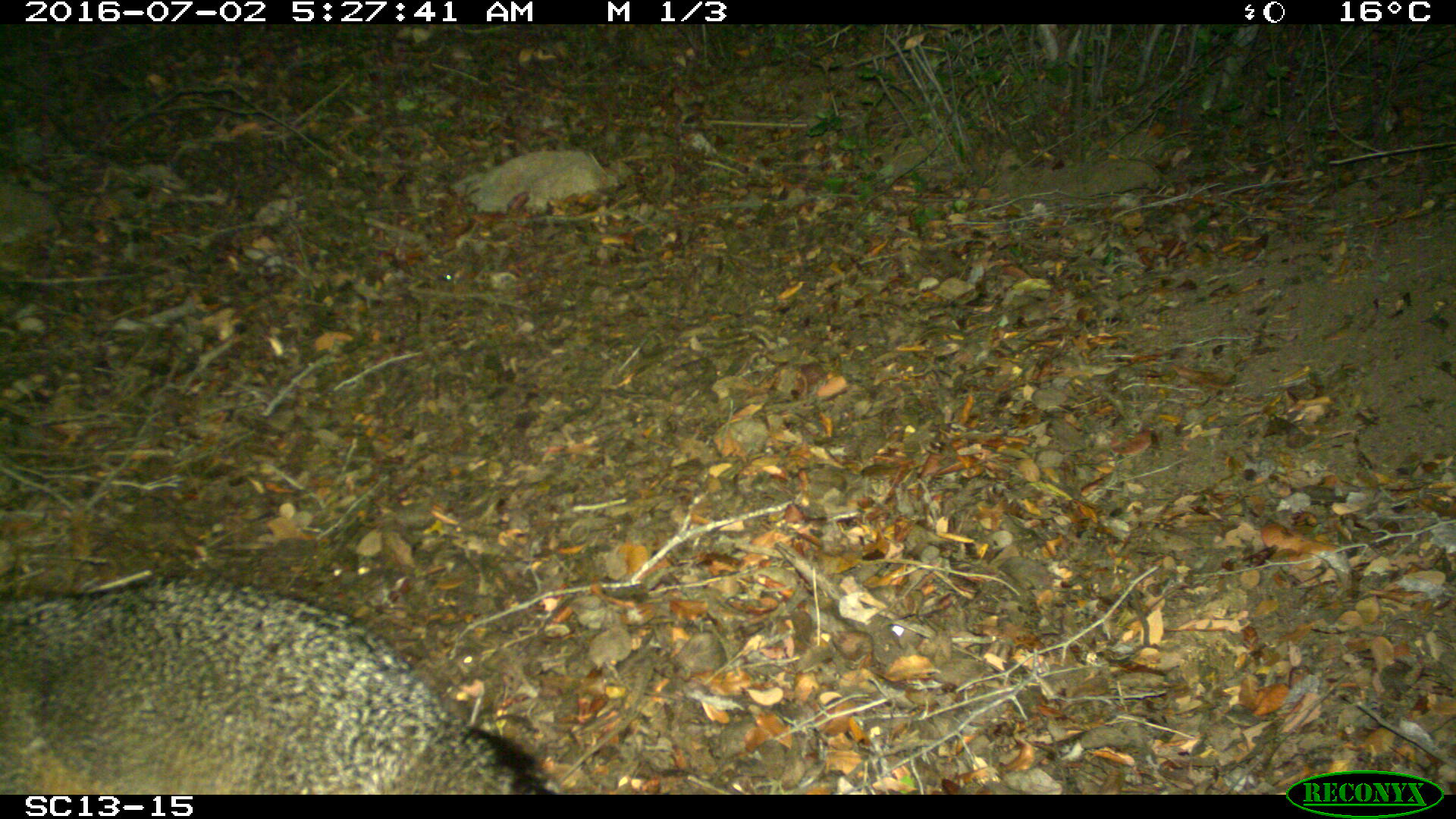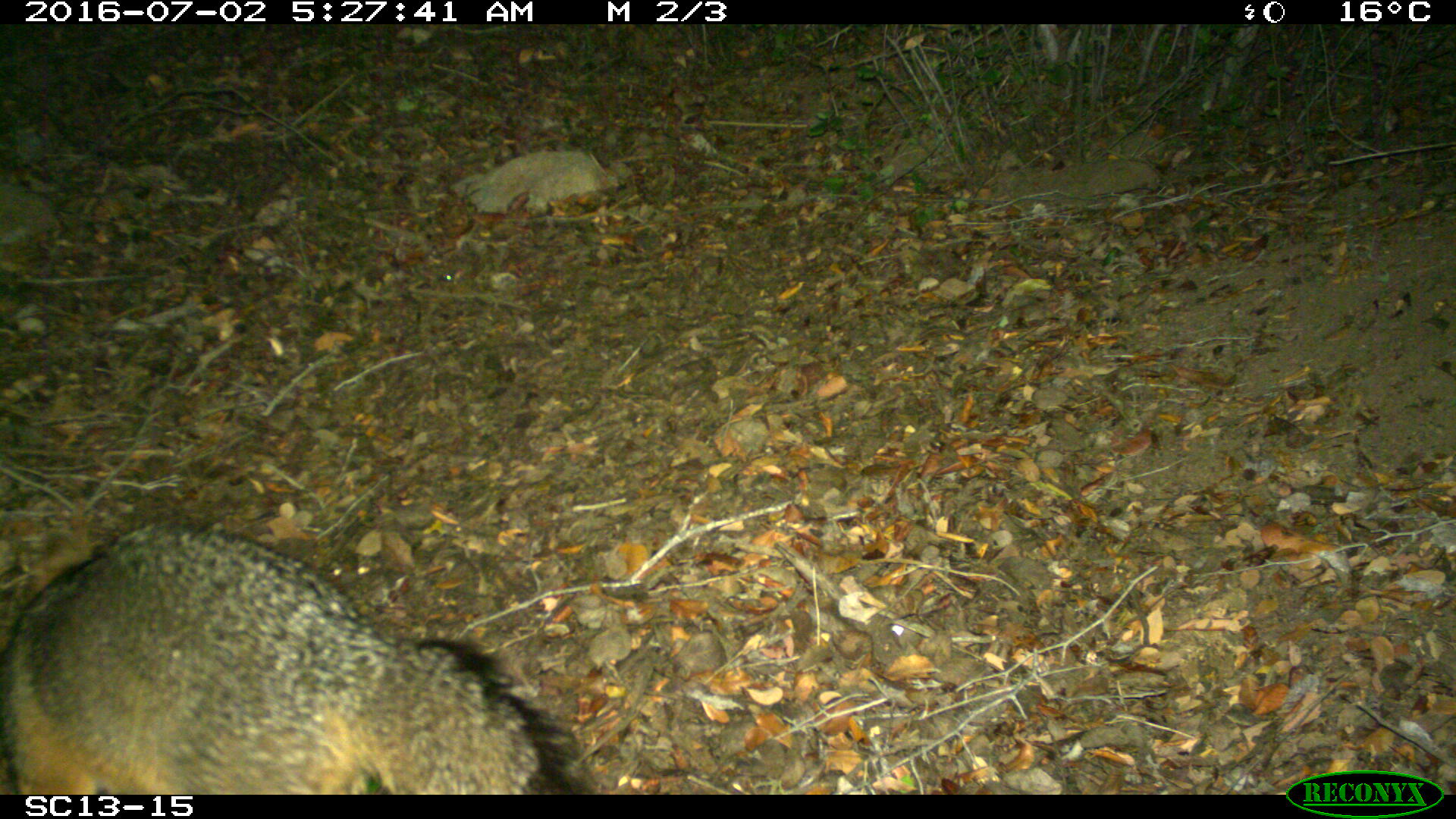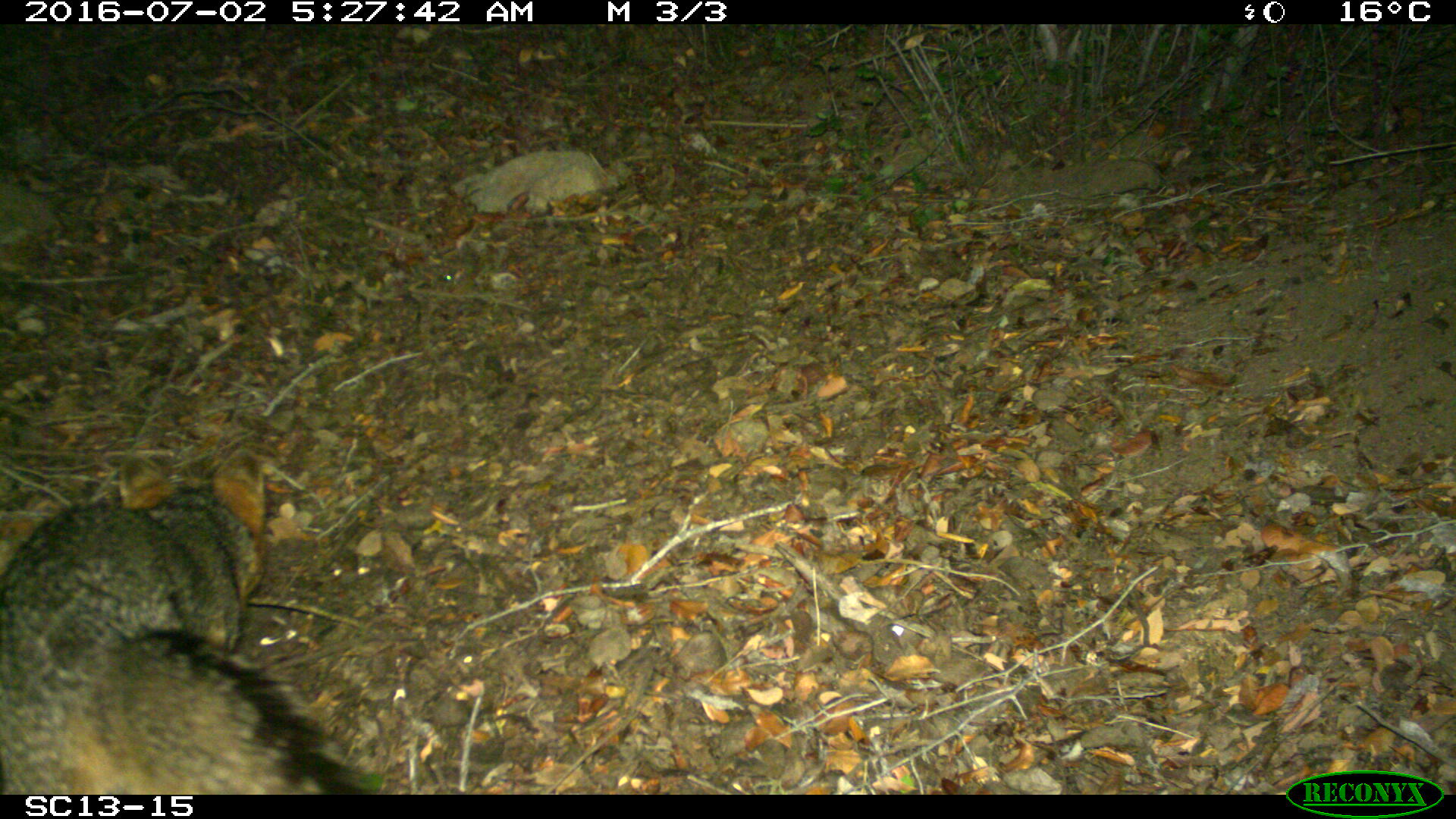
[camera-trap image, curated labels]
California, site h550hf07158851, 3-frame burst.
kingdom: Animalia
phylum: Chordata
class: Mammalia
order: Carnivora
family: Canidae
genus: Urocyon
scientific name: Urocyon littoralis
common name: island fox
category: fox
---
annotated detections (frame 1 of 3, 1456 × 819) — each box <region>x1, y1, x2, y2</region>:
fox: <region>0, 573, 560, 794</region>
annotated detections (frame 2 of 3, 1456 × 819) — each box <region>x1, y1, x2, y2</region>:
fox: <region>0, 513, 607, 794</region>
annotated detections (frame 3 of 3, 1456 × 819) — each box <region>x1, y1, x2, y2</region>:
fox: <region>0, 447, 375, 795</region>